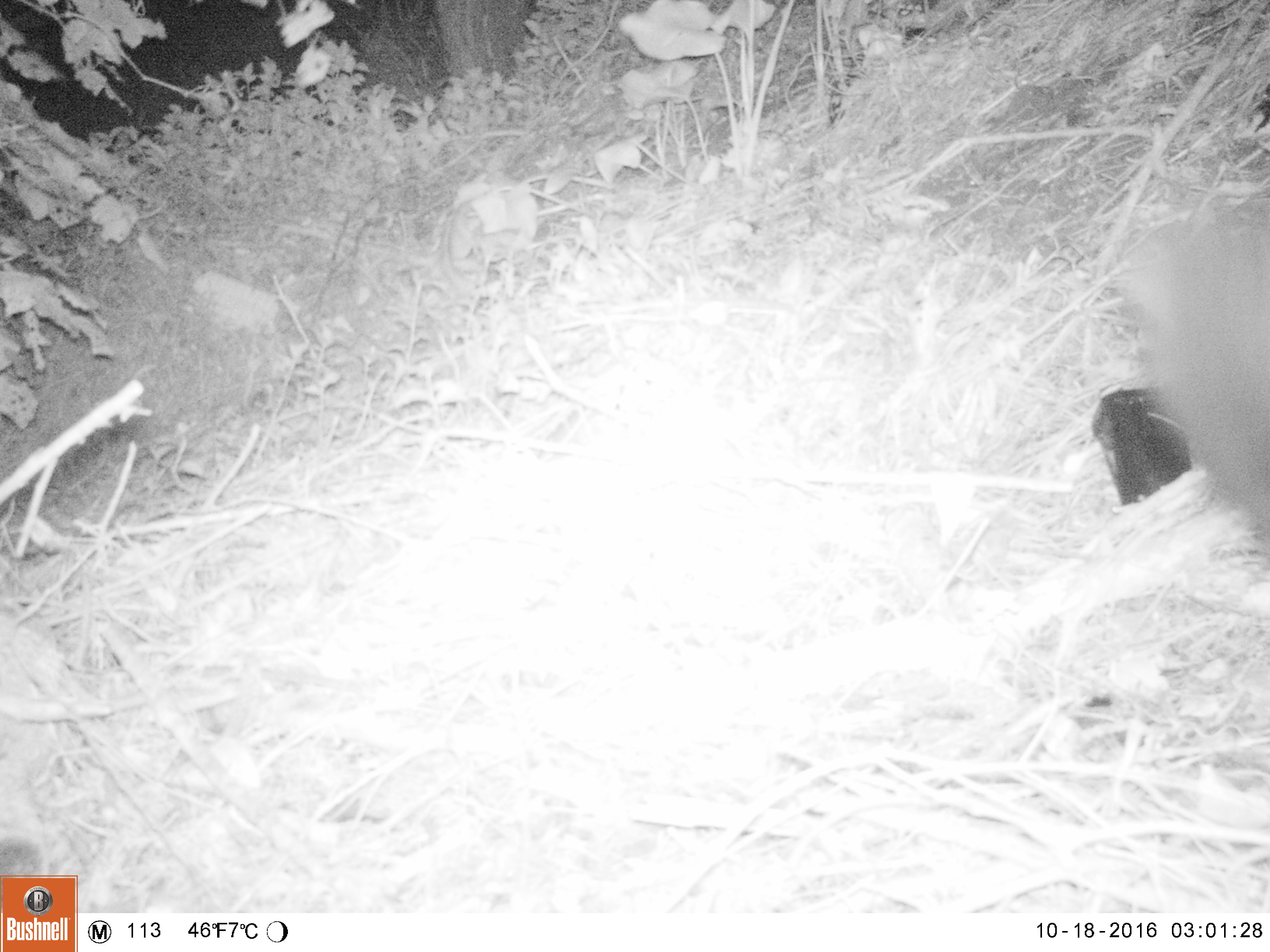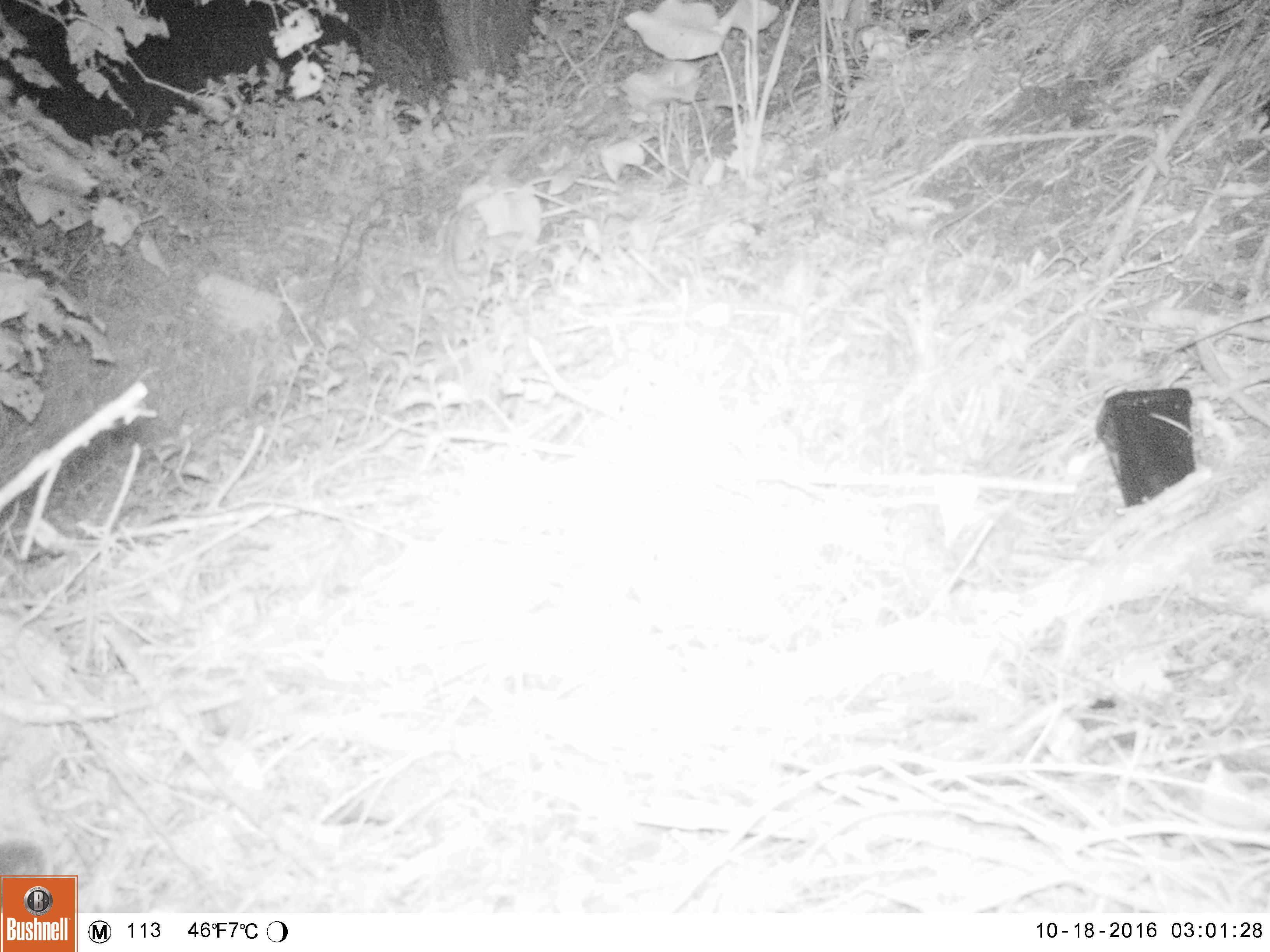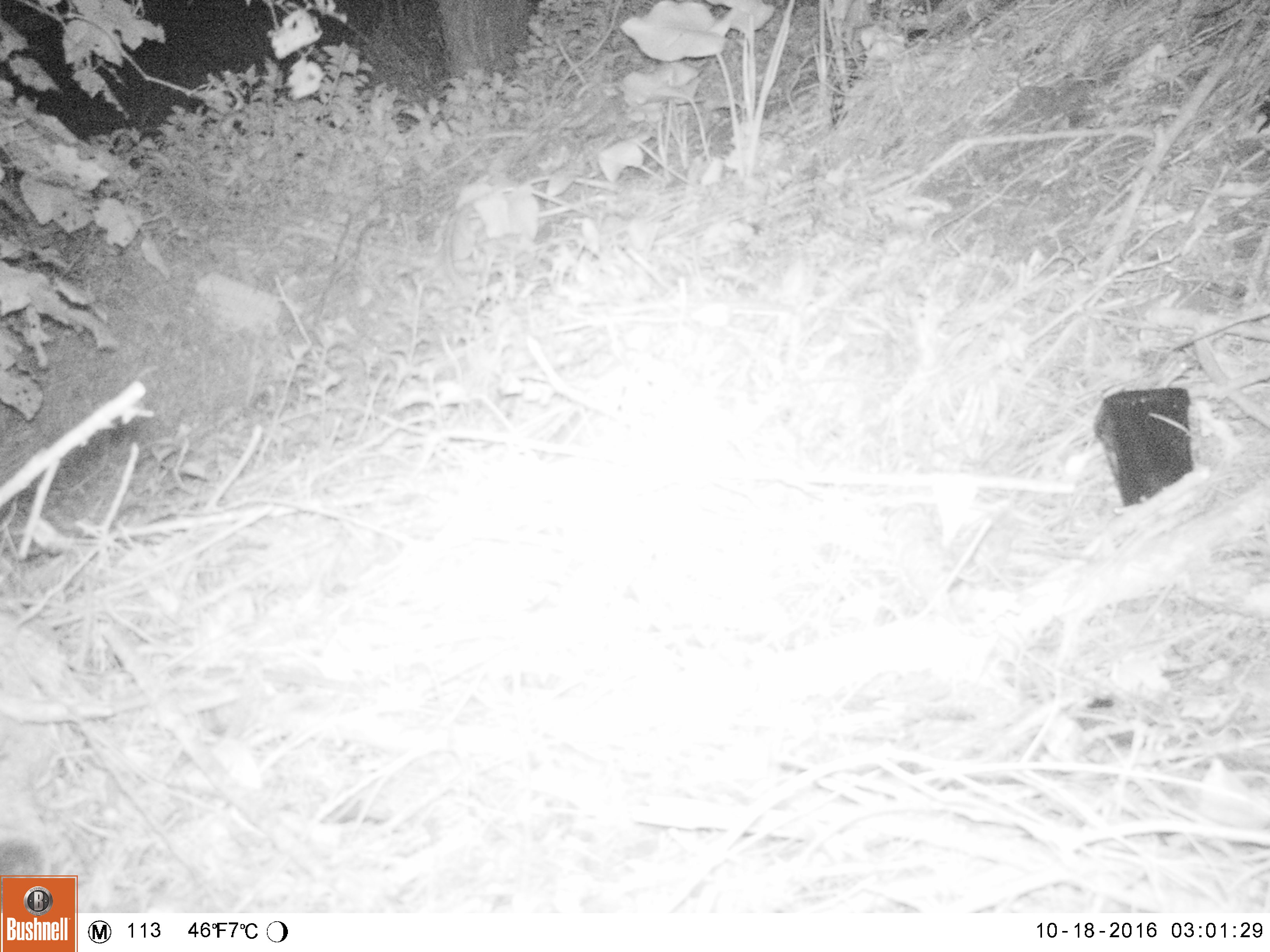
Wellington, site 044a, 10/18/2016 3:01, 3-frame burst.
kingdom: Animalia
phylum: Chordata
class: Mammalia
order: Carnivora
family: Felidae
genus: Felis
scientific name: Felis catus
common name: cat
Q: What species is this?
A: Cat (Felis catus).